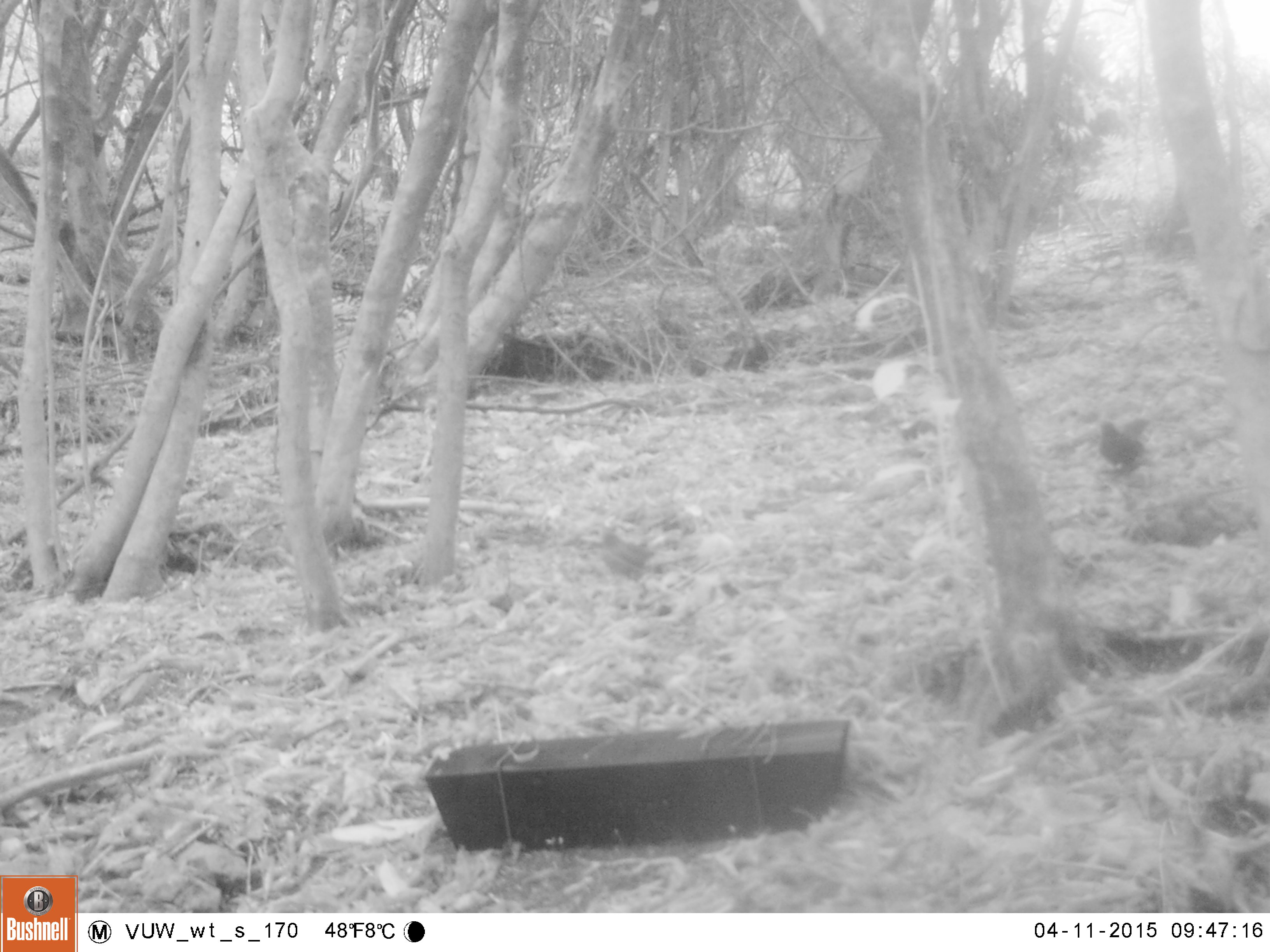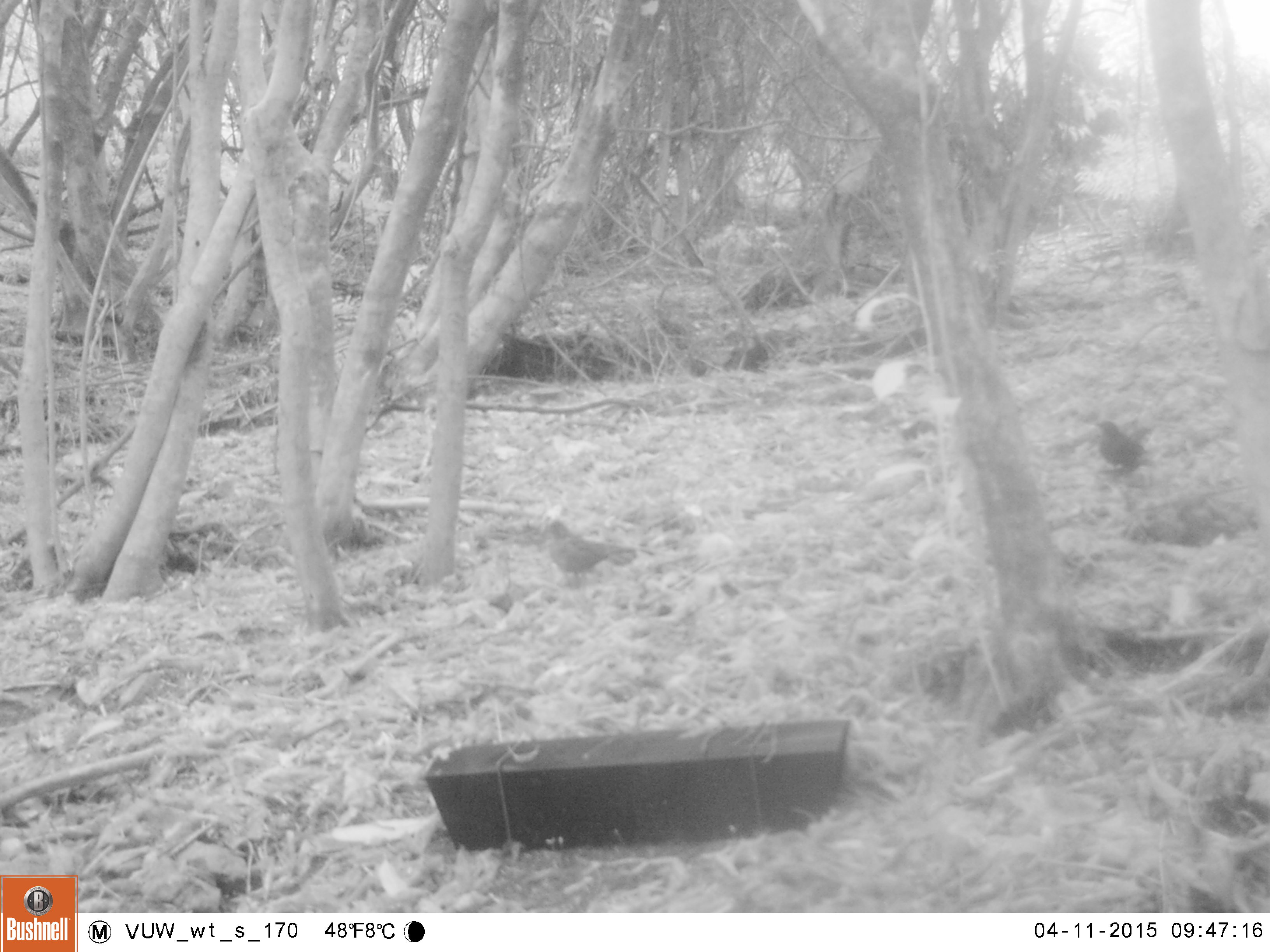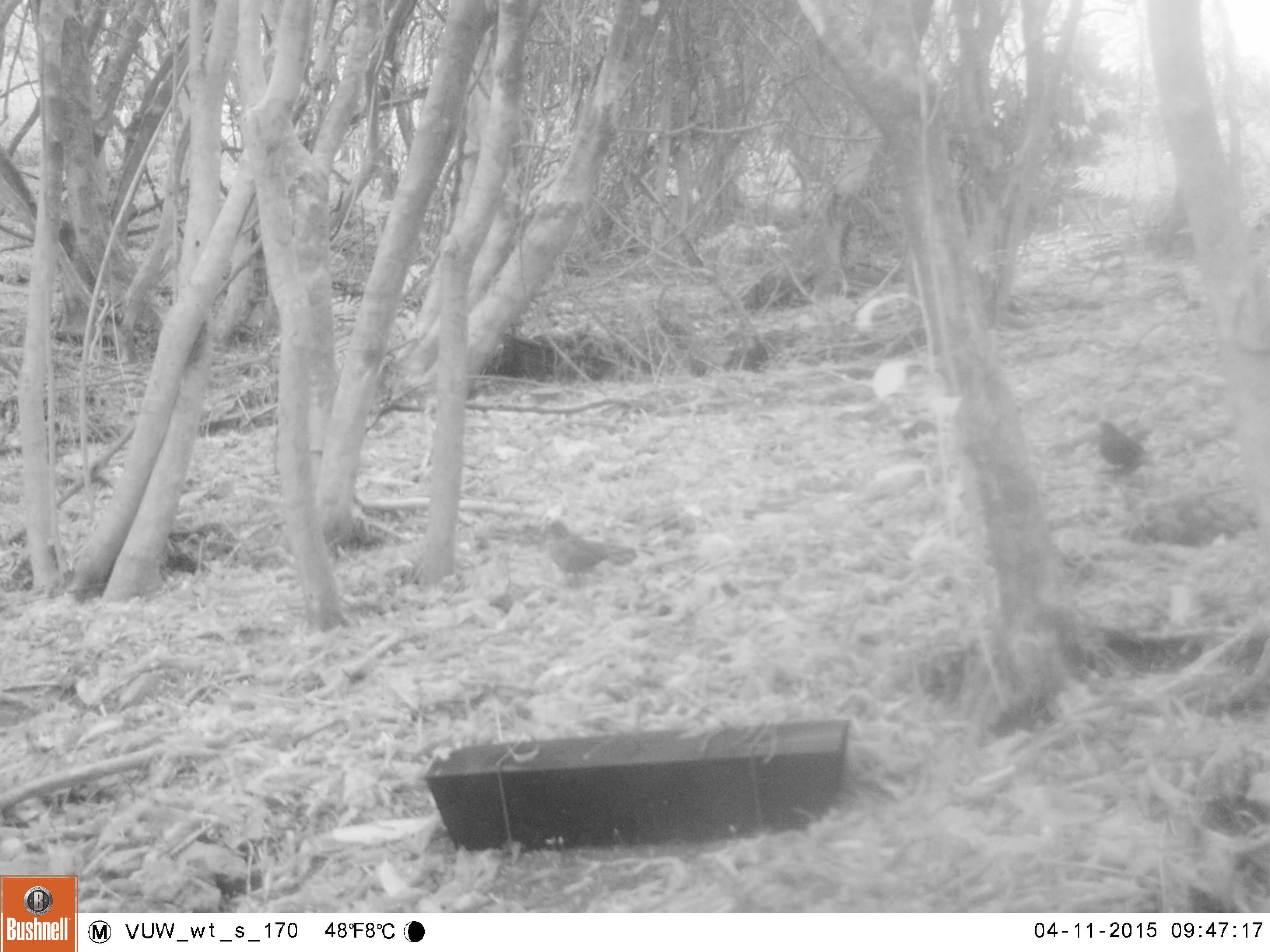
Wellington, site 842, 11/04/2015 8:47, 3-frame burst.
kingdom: Animalia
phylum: Chordata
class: Aves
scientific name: Aves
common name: bird